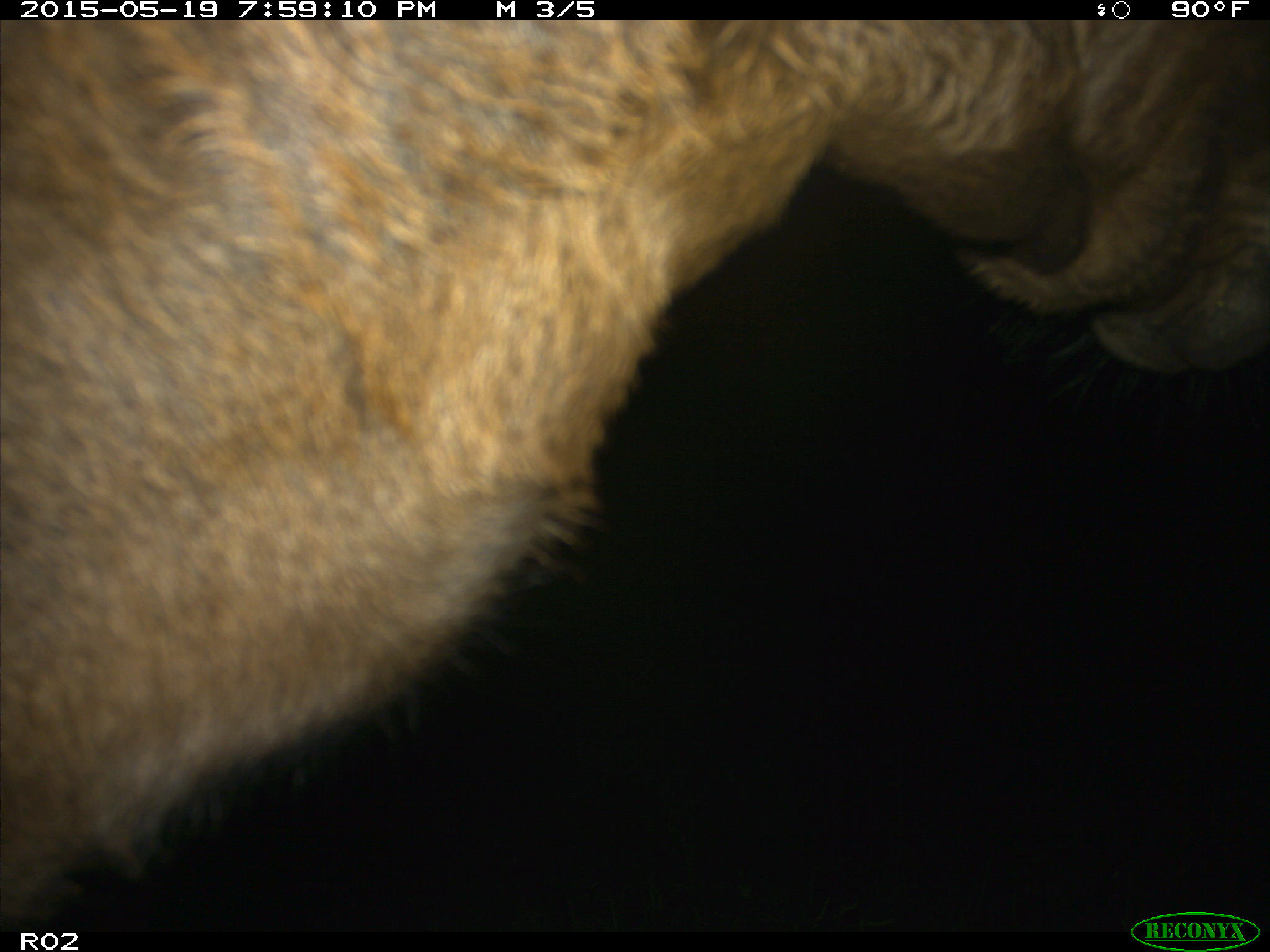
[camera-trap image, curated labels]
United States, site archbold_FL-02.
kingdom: Animalia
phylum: Chordata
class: Mammalia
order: Artiodactyla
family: Bovidae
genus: Bos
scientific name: Bos taurus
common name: domestic cow